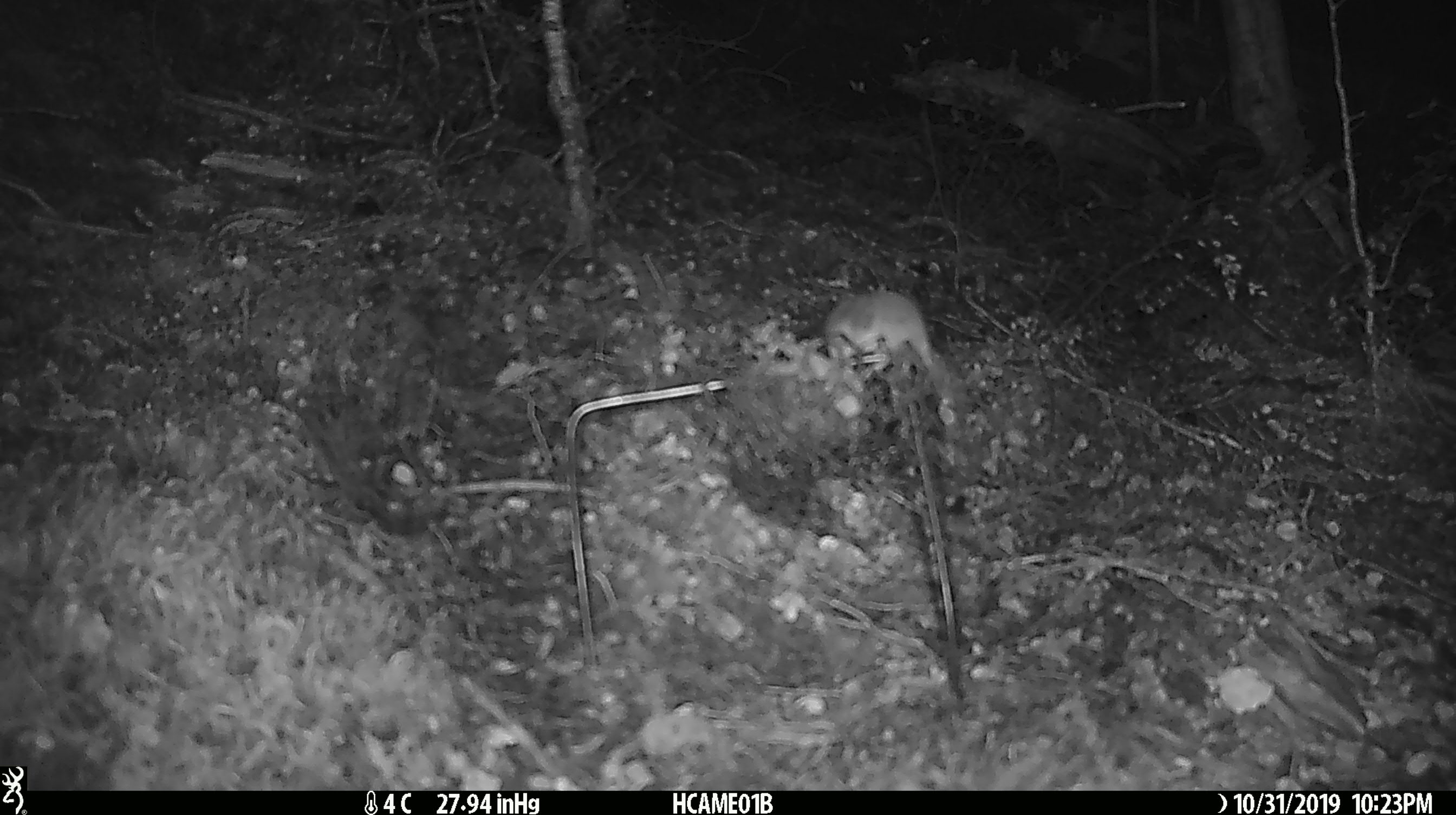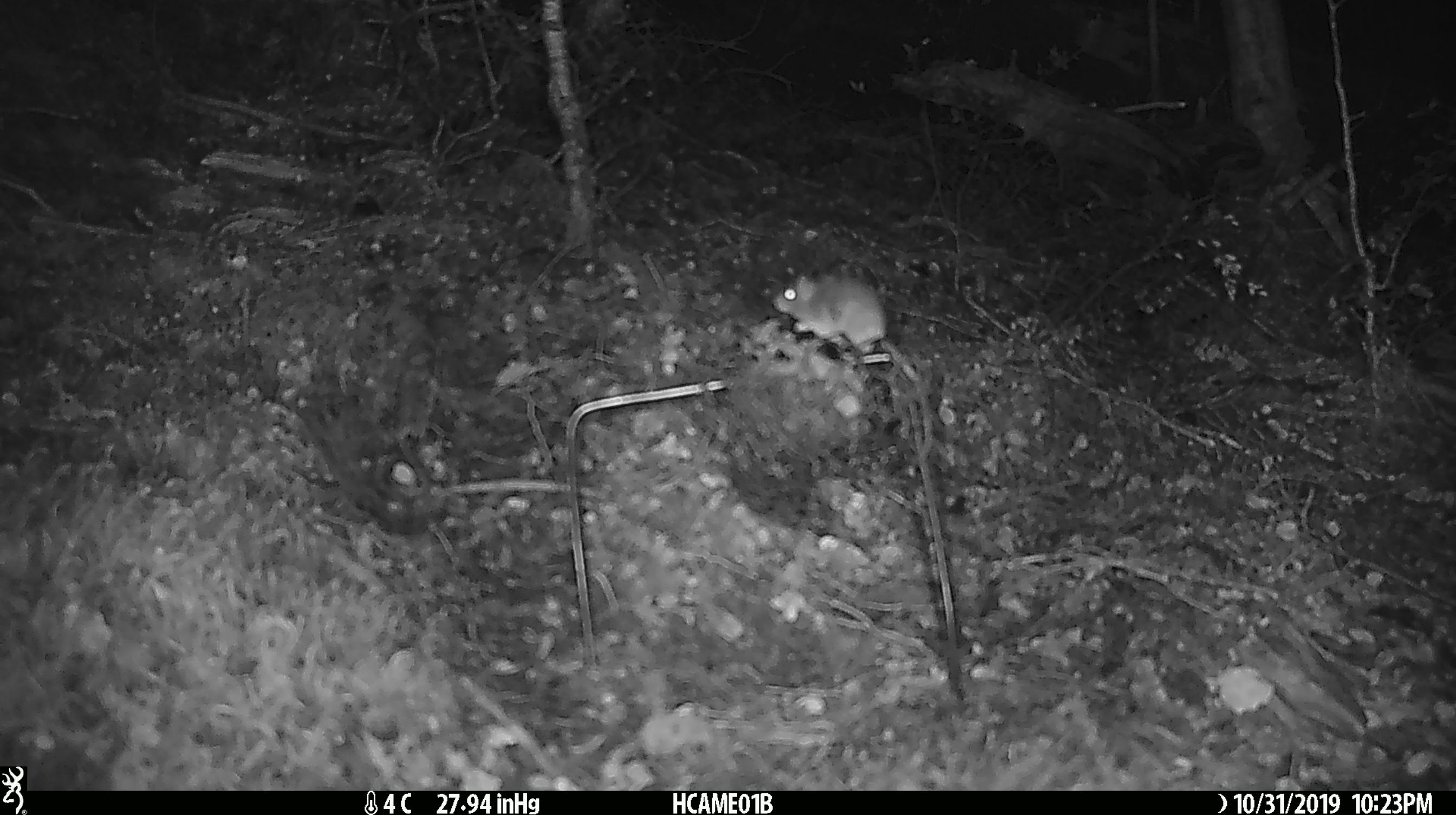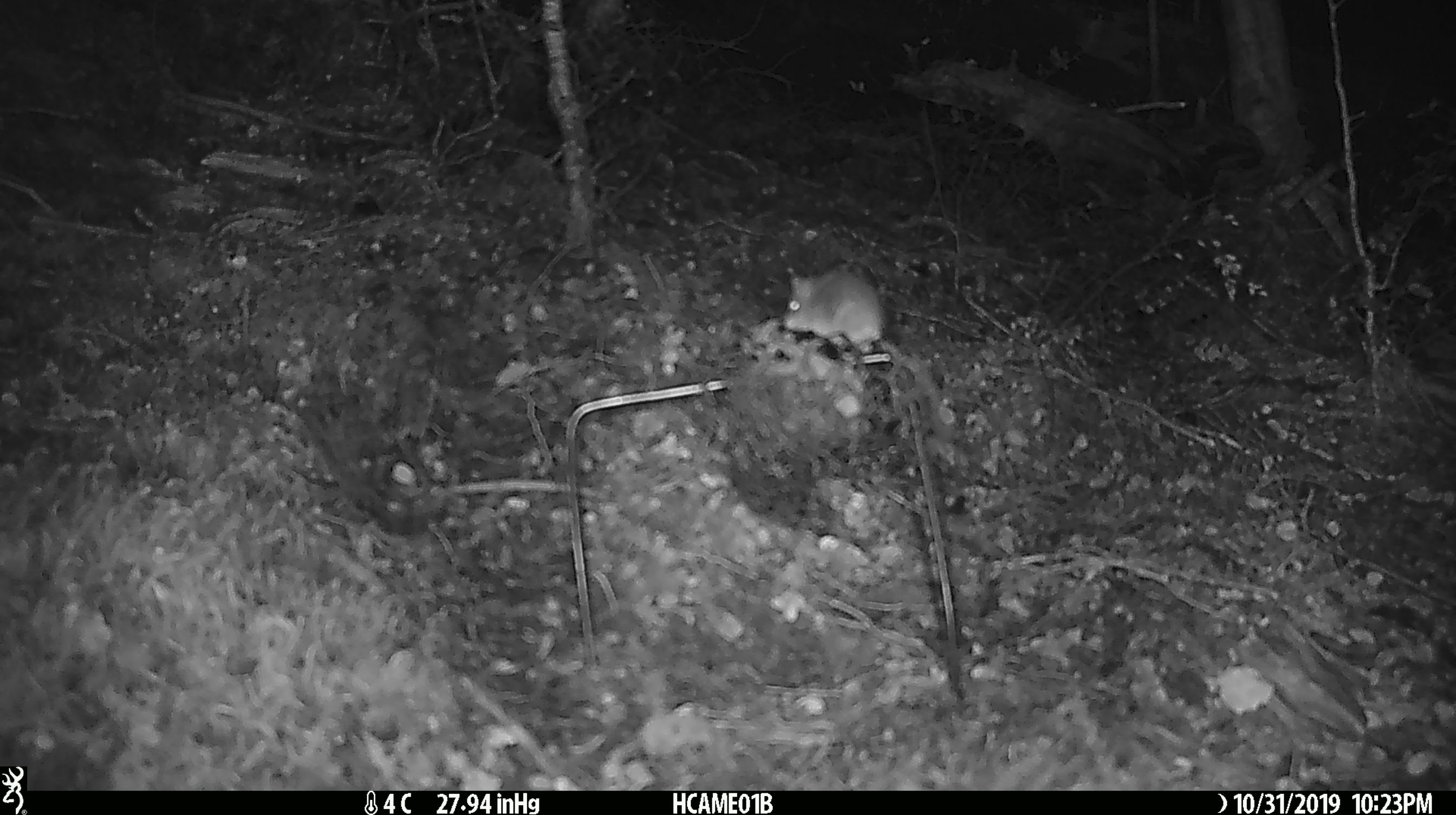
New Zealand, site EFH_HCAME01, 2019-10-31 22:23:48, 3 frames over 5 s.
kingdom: Animalia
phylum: Chordata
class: Mammalia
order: Rodentia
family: Muridae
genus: Mus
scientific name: Mus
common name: mouse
Mouse (Mus).